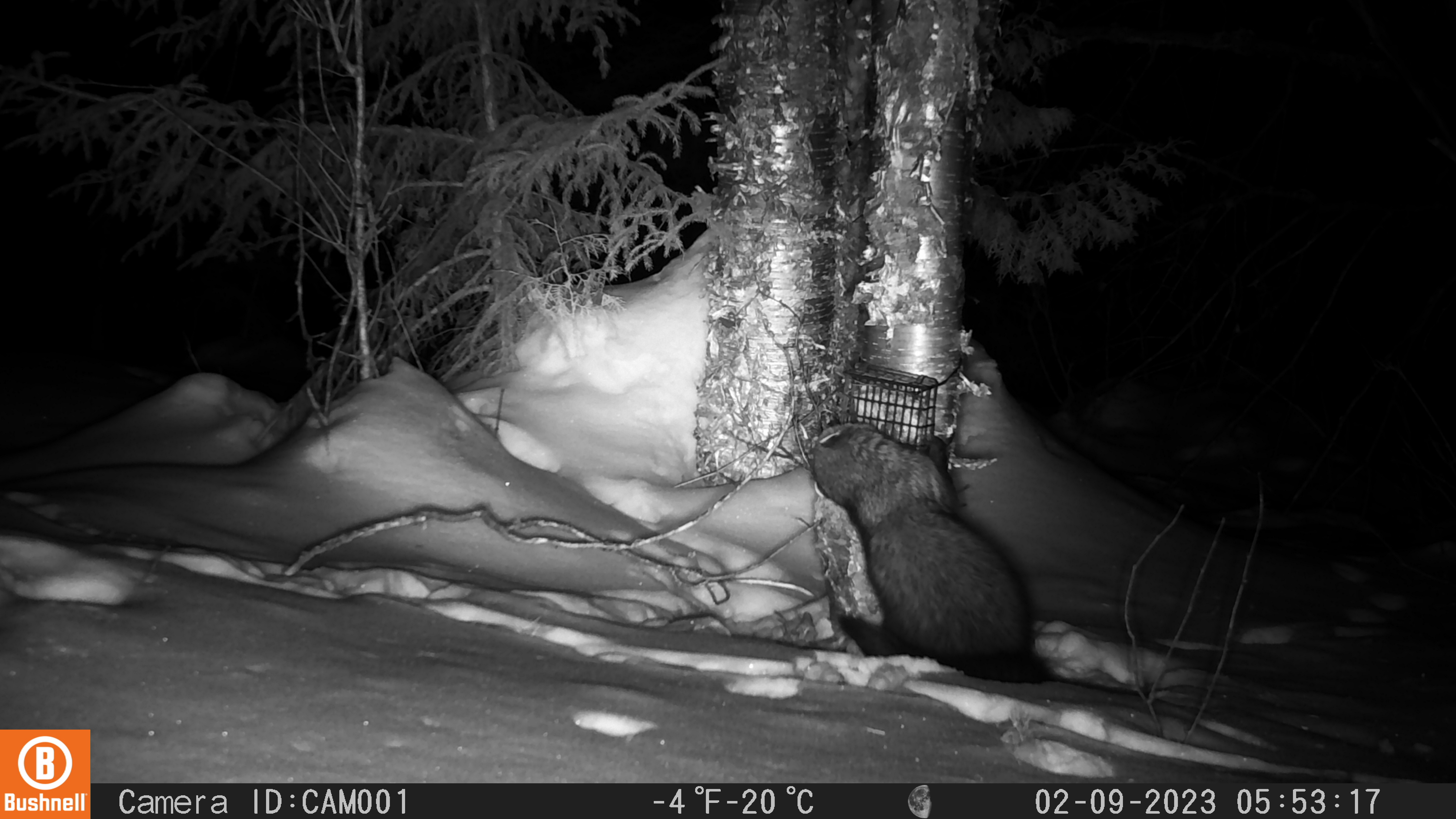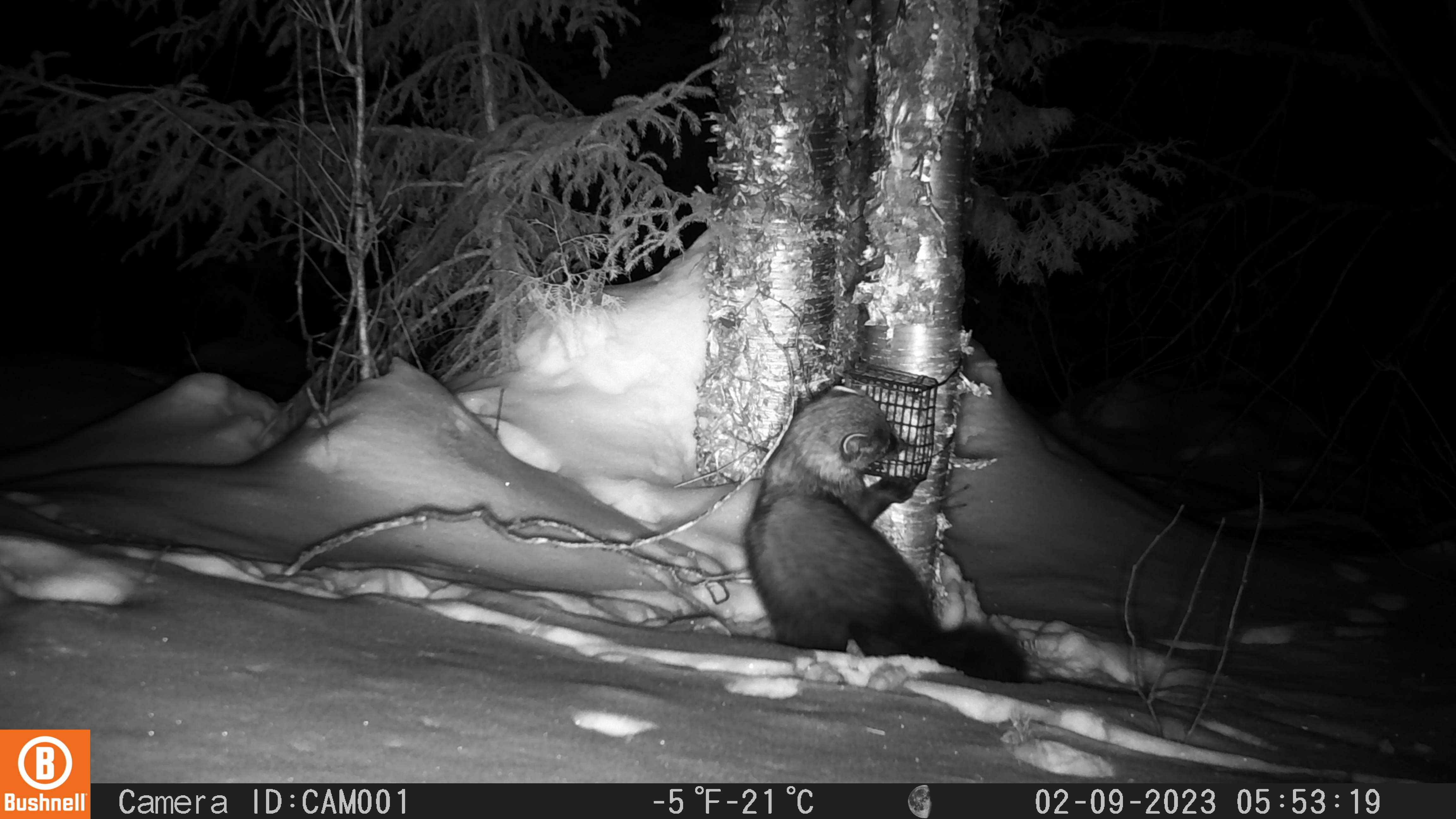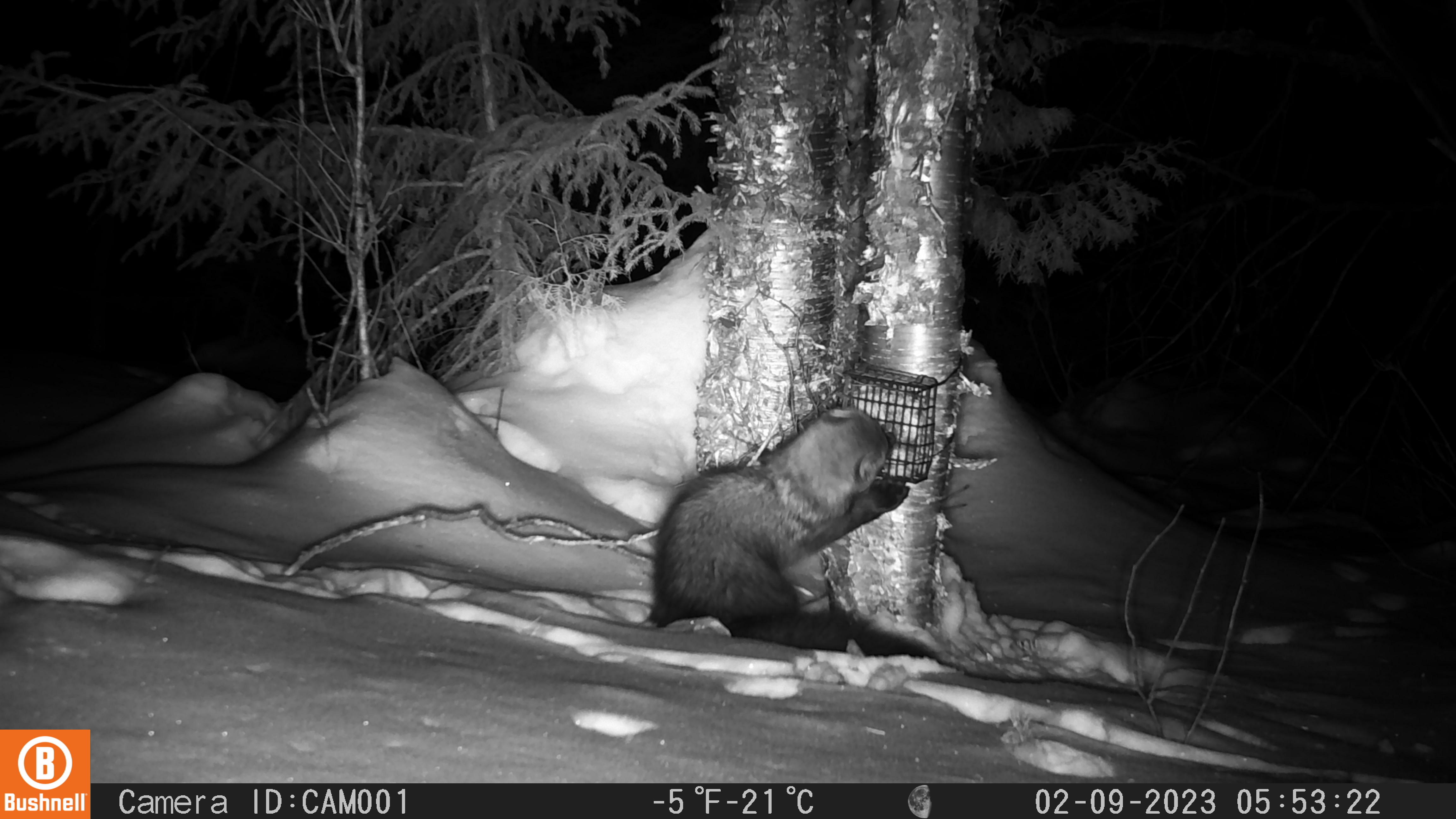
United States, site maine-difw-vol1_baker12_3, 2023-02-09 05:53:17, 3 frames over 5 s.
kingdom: Animalia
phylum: Chordata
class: Mammalia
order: Carnivora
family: Mustelidae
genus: Pekania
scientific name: Pekania pennanti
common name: fisher